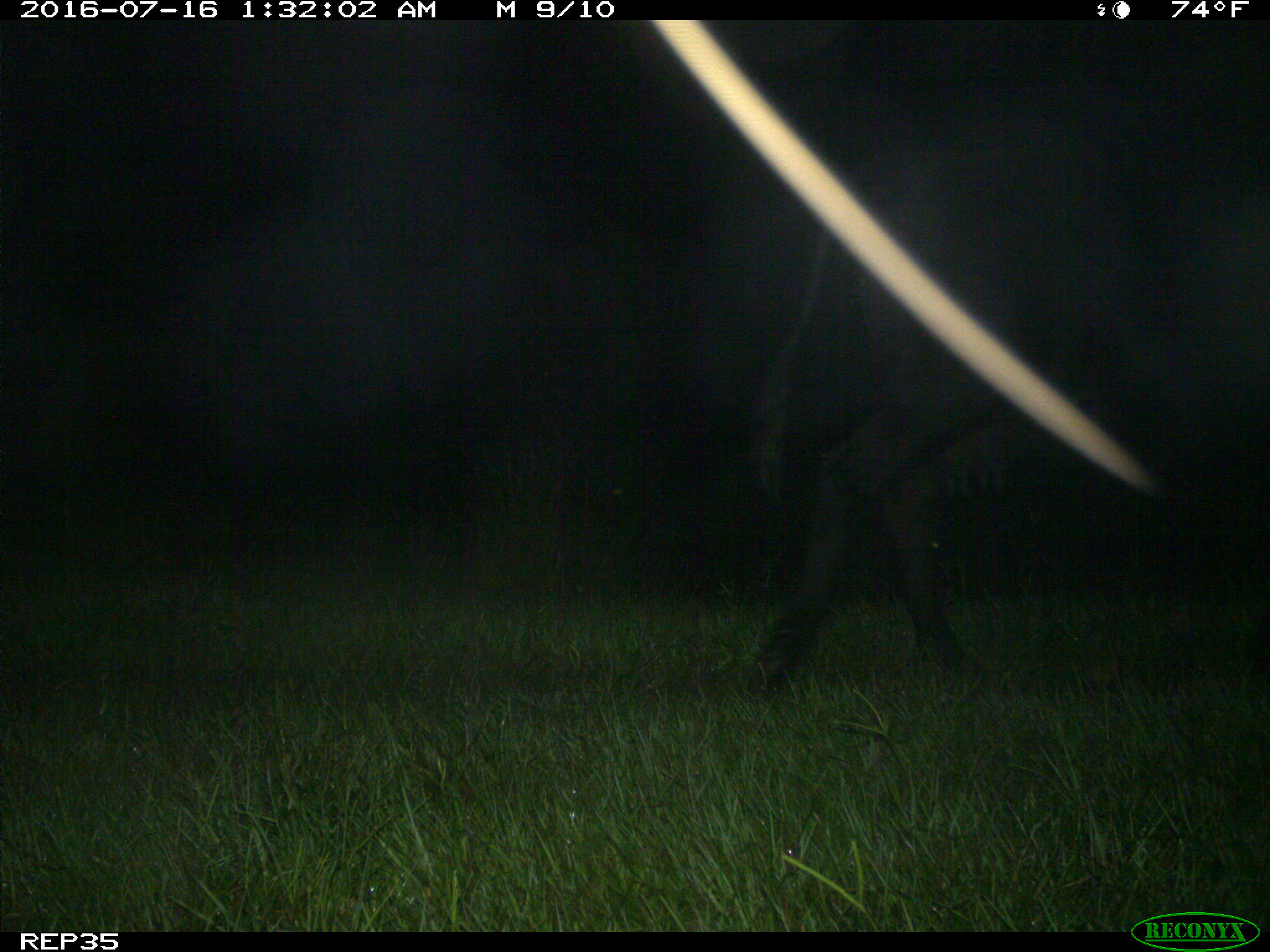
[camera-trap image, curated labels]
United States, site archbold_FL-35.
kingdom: Animalia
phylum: Chordata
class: Mammalia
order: Artiodactyla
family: Bovidae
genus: Bos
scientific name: Bos taurus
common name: domestic cow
Bos taurus (domestic cow).